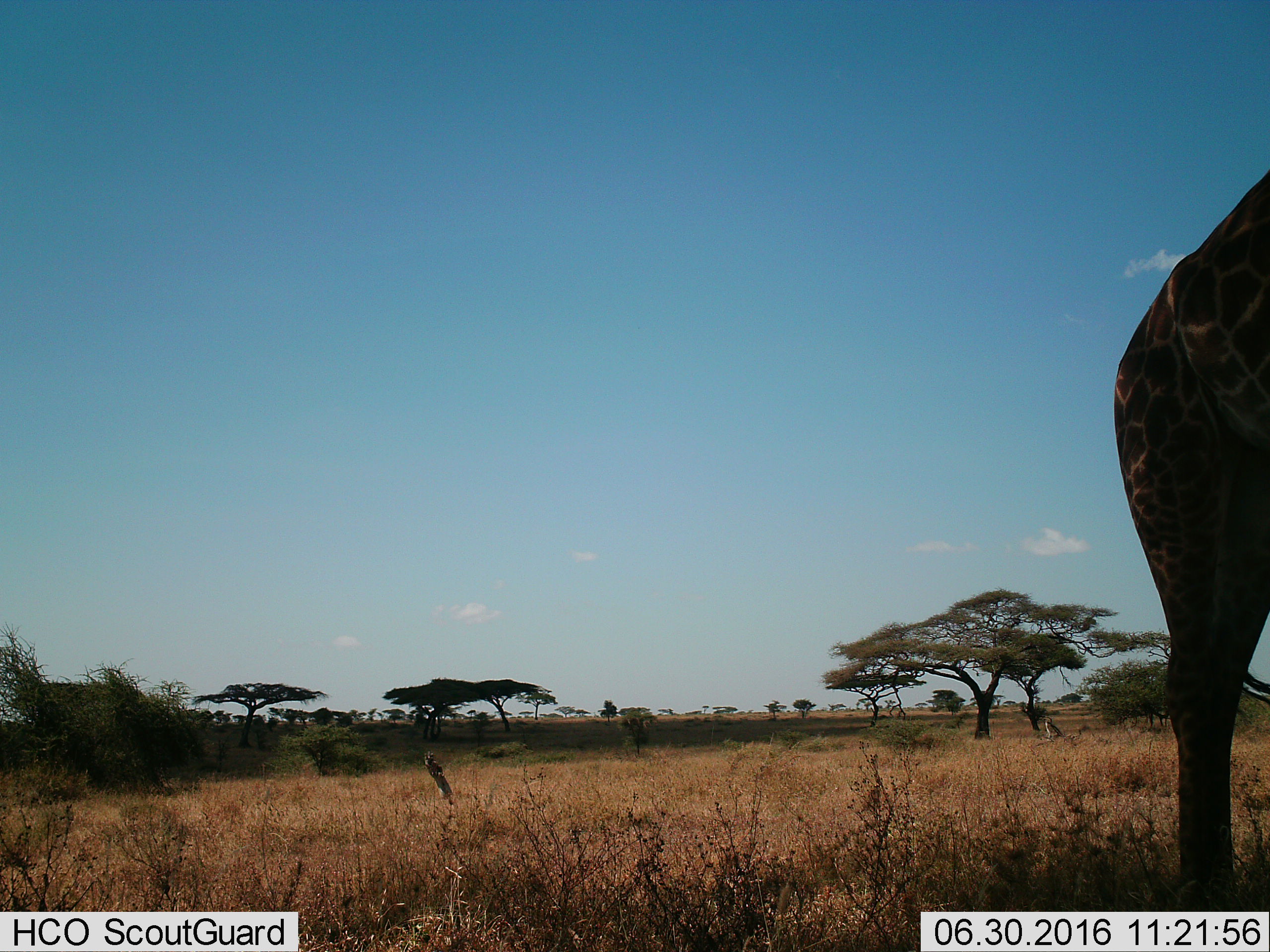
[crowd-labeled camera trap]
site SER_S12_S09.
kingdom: Animalia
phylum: Chordata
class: Mammalia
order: Artiodactyla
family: Giraffidae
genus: Giraffa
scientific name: Giraffa camelopardalis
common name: giraffe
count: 1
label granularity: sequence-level